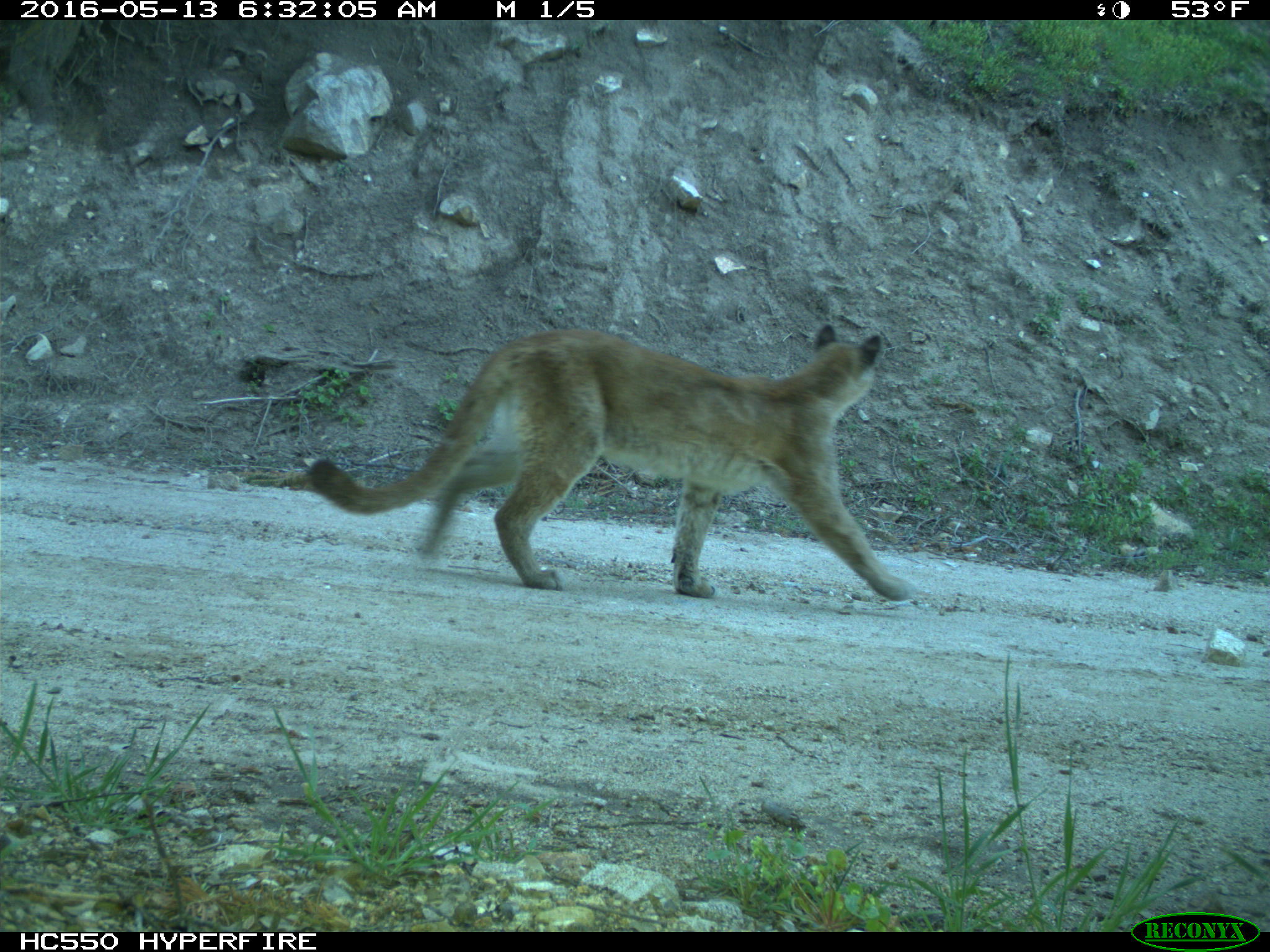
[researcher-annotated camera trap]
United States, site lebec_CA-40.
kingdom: Animalia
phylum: Chordata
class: Mammalia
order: Carnivora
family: Felidae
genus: Puma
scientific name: Puma concolor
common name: mountain lion